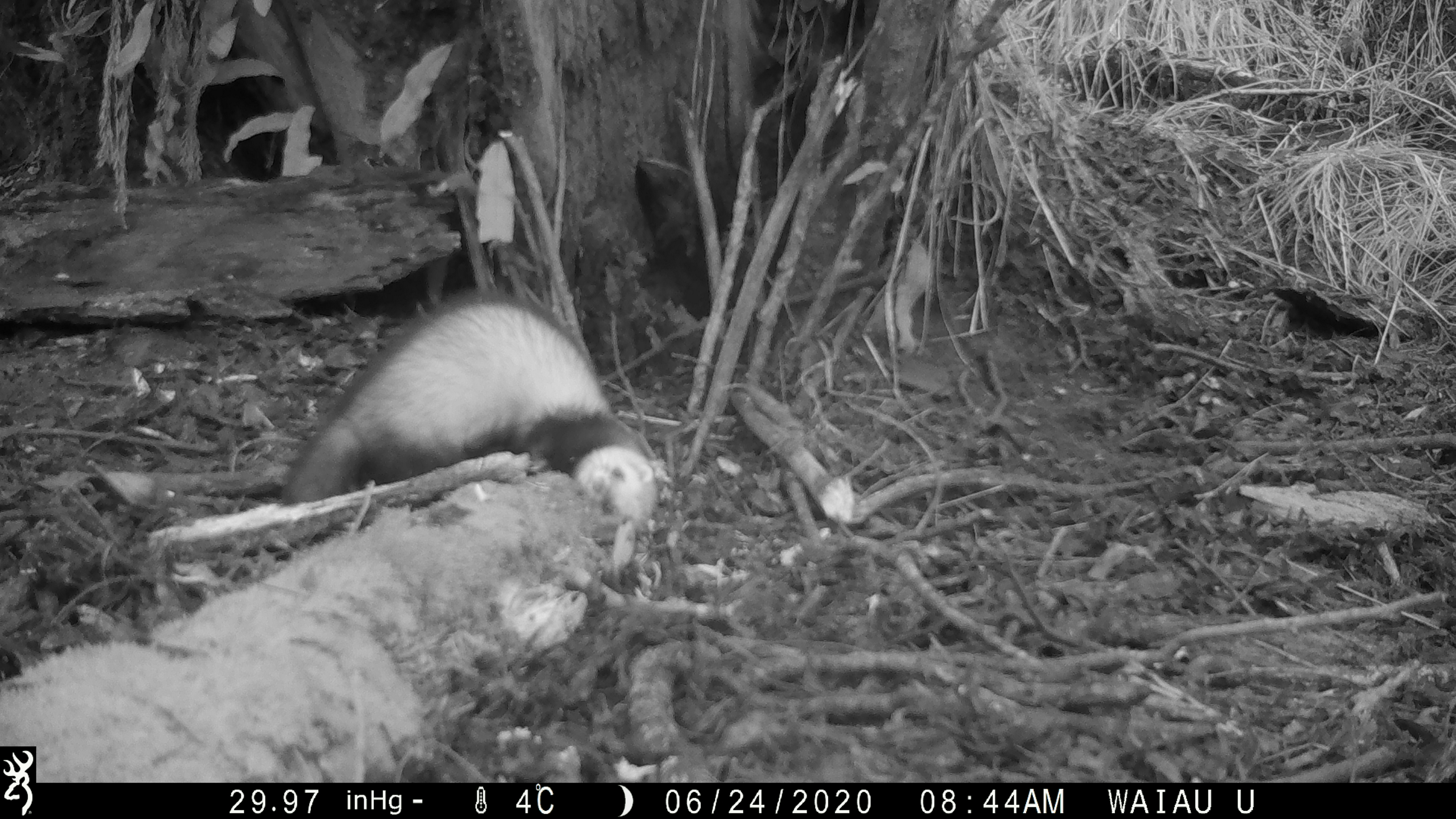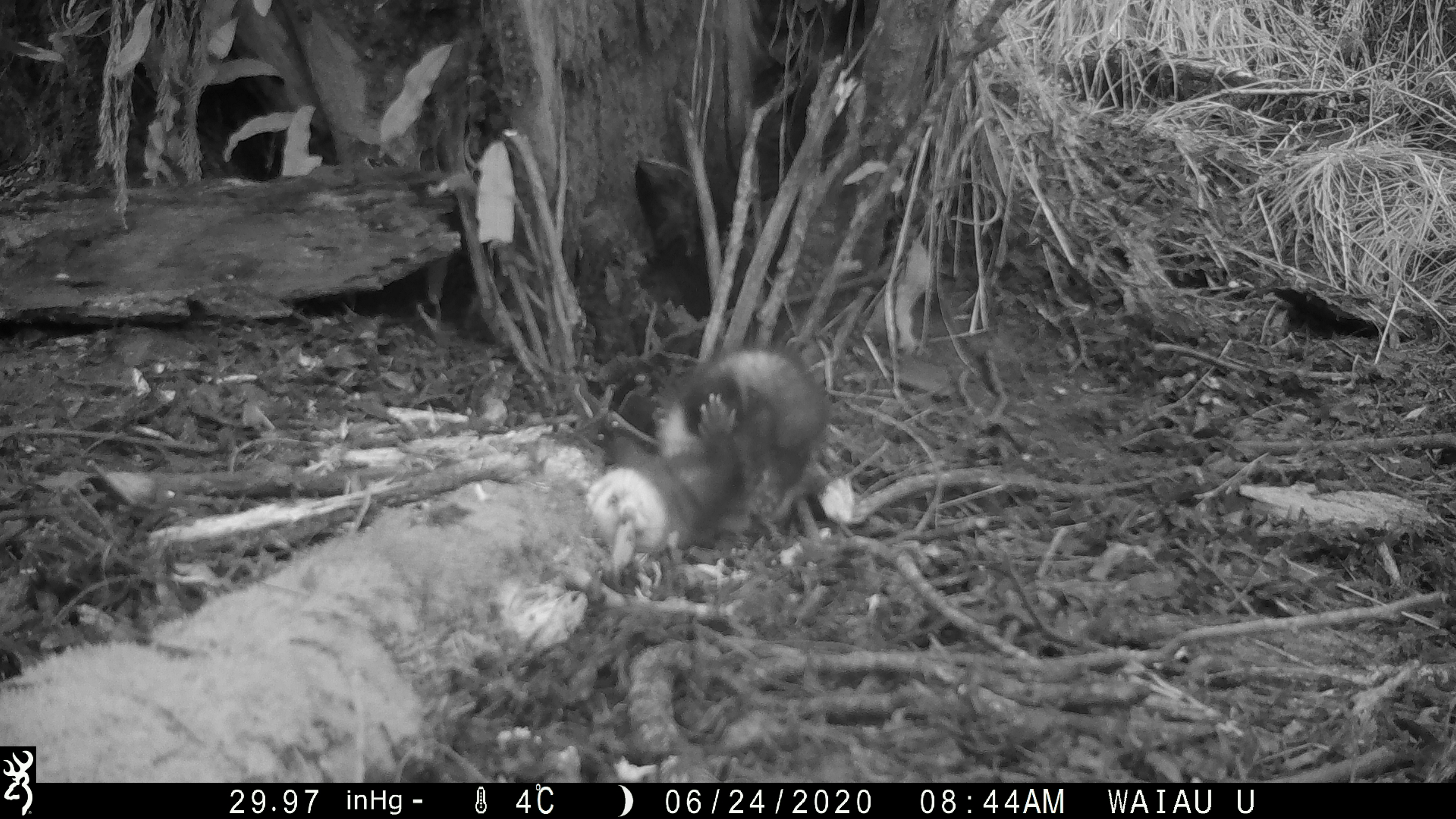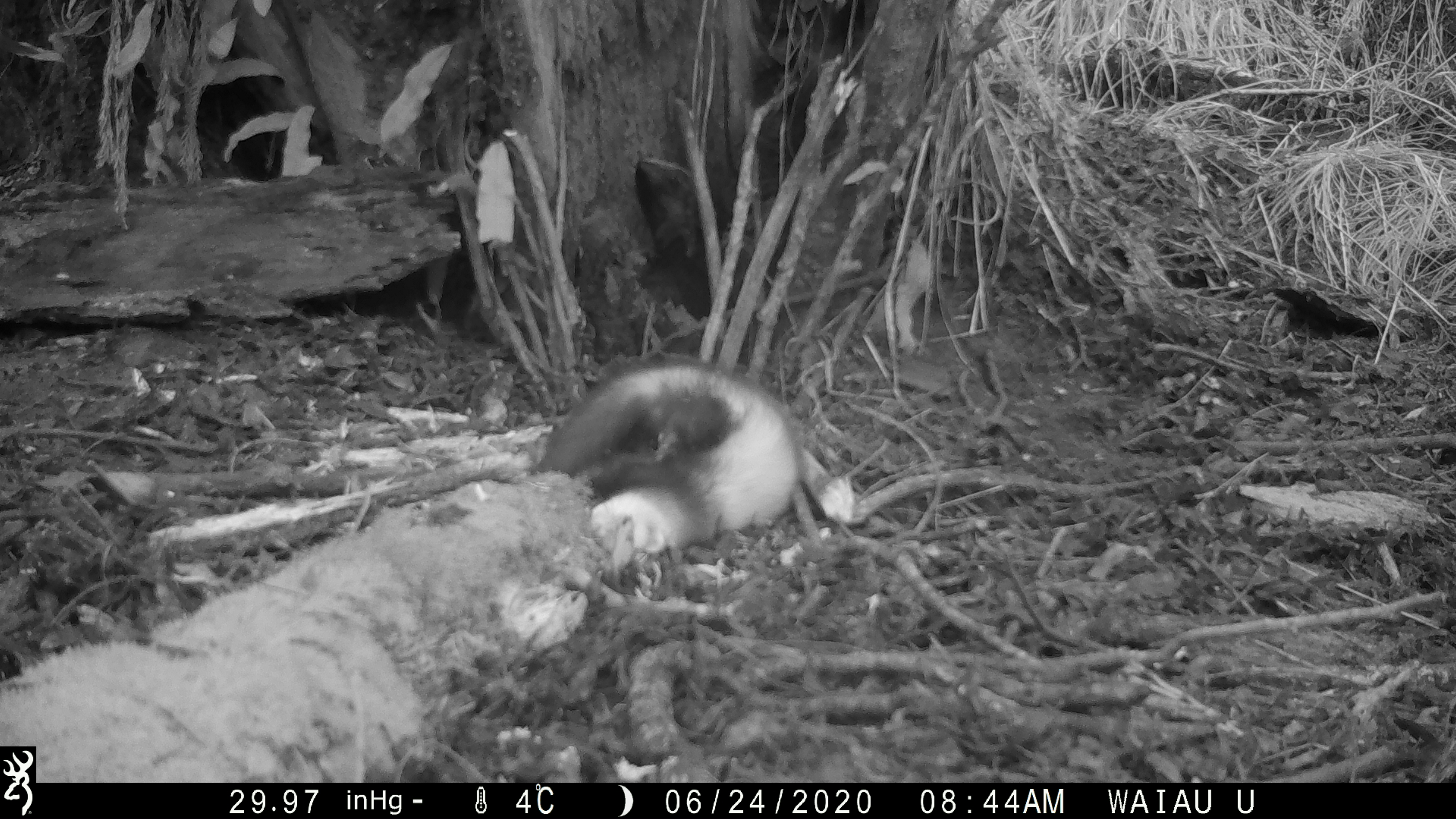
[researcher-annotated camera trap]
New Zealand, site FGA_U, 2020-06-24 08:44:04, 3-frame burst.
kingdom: Animalia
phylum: Chordata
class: Mammalia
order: Carnivora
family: Mustelidae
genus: Mustela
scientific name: Mustela furo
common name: ferret